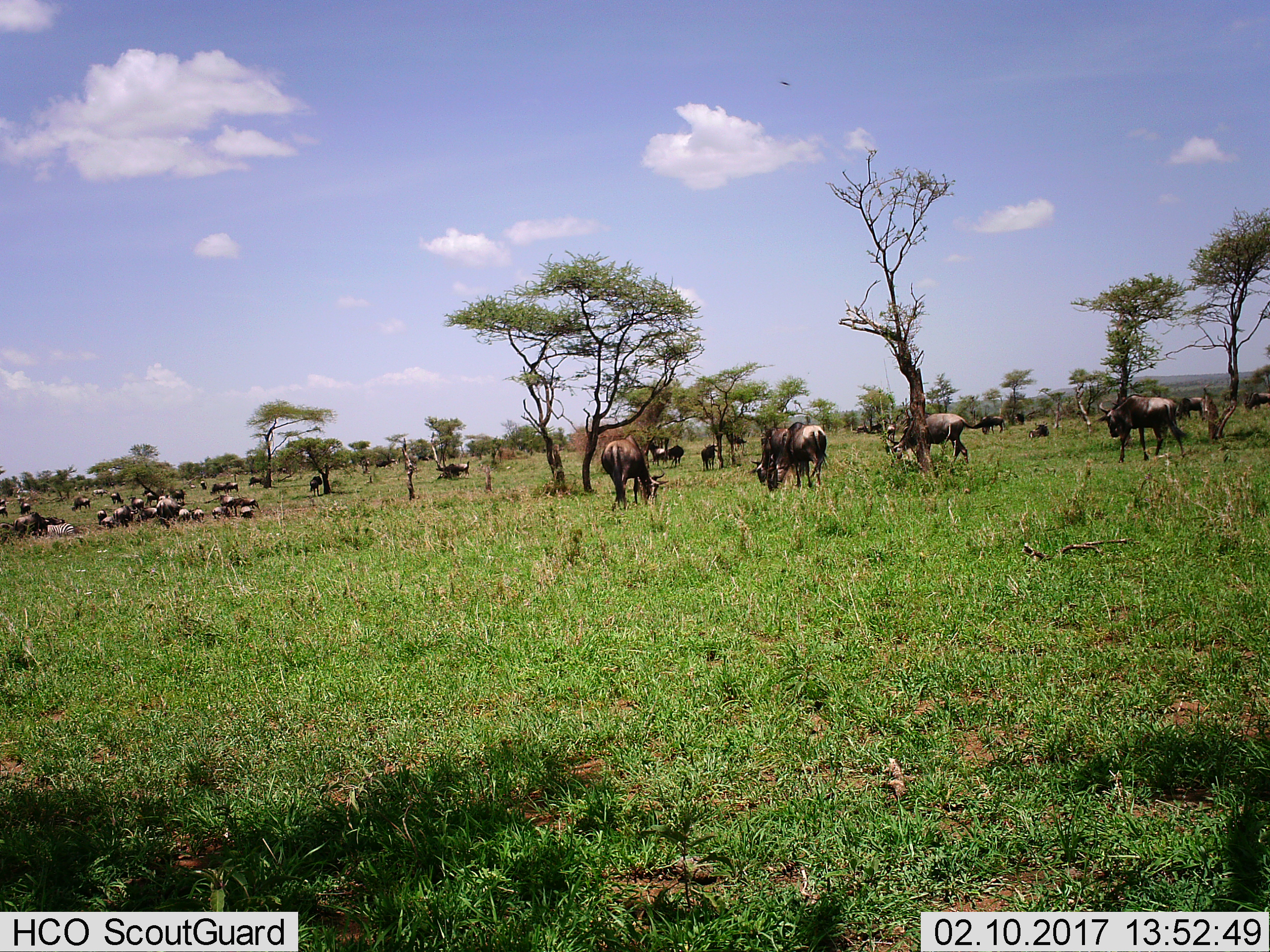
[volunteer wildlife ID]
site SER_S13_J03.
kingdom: Animalia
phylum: Chordata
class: Mammalia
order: Artiodactyla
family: Bovidae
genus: Connochaetes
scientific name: Connochaetes taurinus taurinus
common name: blue wildebeest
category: wildebeestblue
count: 11-50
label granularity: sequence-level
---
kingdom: Animalia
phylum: Chordata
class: Mammalia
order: Perissodactyla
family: Equidae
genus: Equus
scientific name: Equus quagga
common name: plains zebra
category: zebraplains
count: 1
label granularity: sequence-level